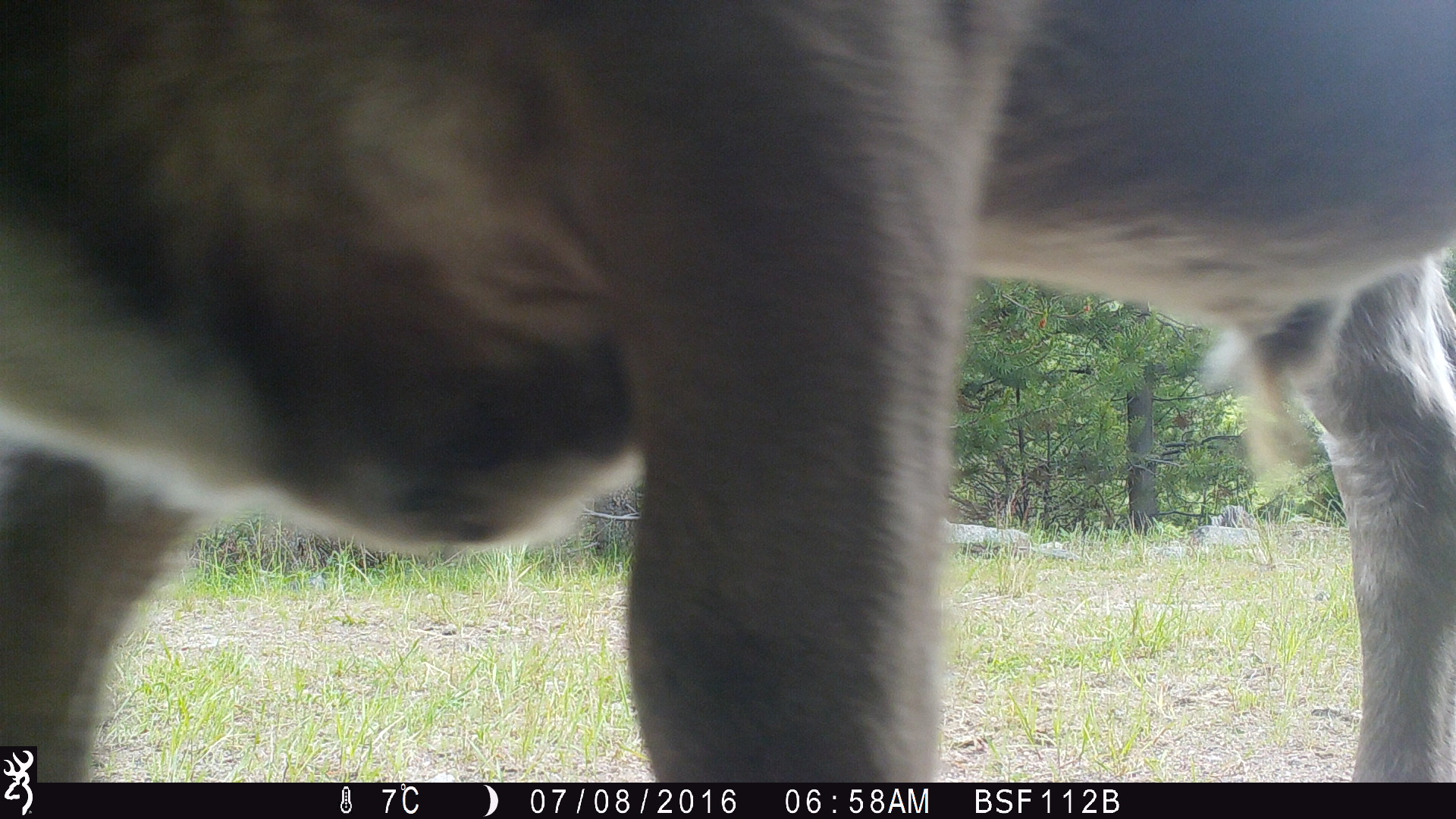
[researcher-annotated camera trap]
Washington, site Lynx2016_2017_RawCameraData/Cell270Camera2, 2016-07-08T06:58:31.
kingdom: Animalia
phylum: Chordata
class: Mammalia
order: Artiodactyla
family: Bovidae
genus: Bos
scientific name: Bos taurus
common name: domestic cattle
Domestic cattle (Bos taurus). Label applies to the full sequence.